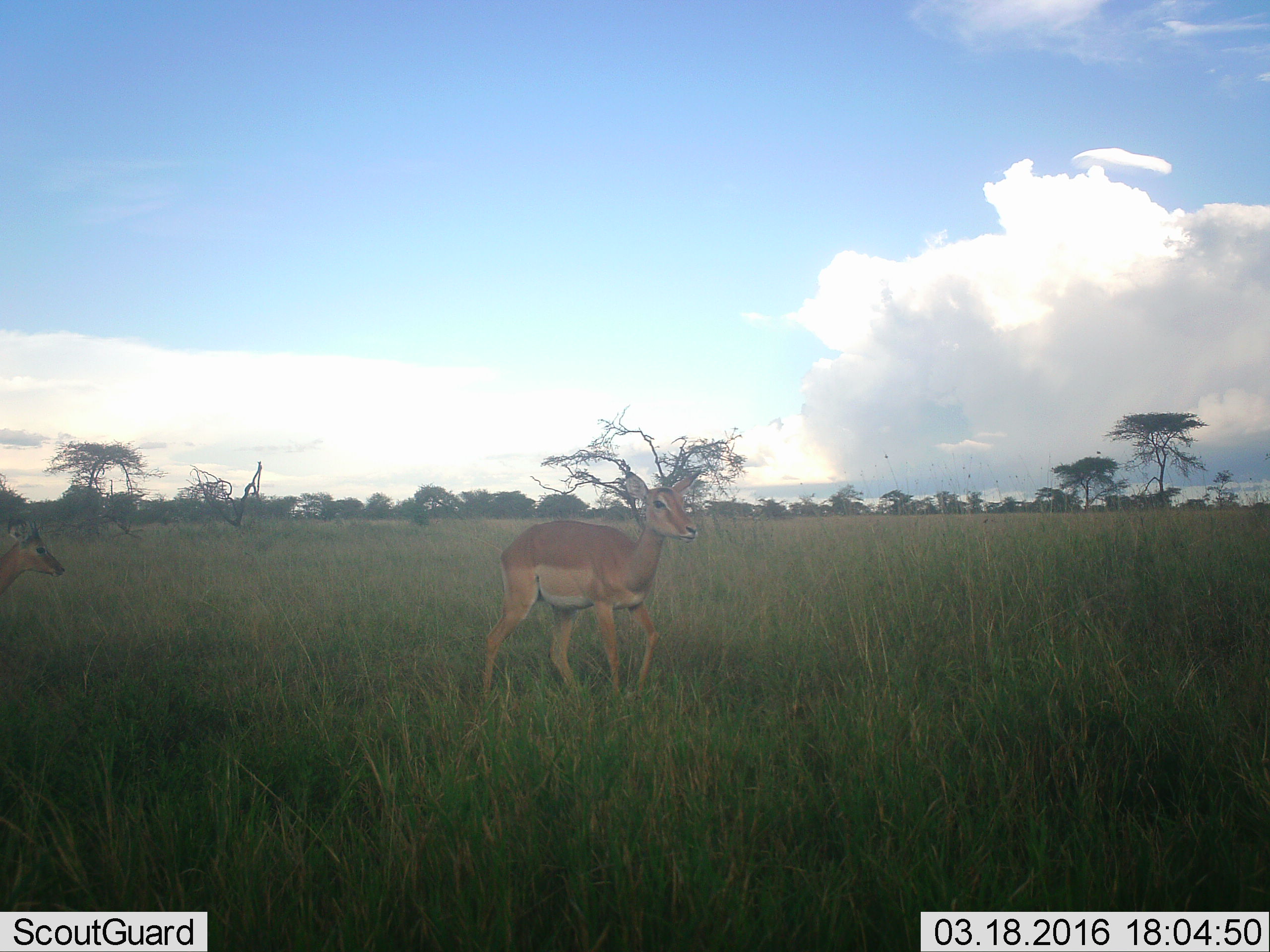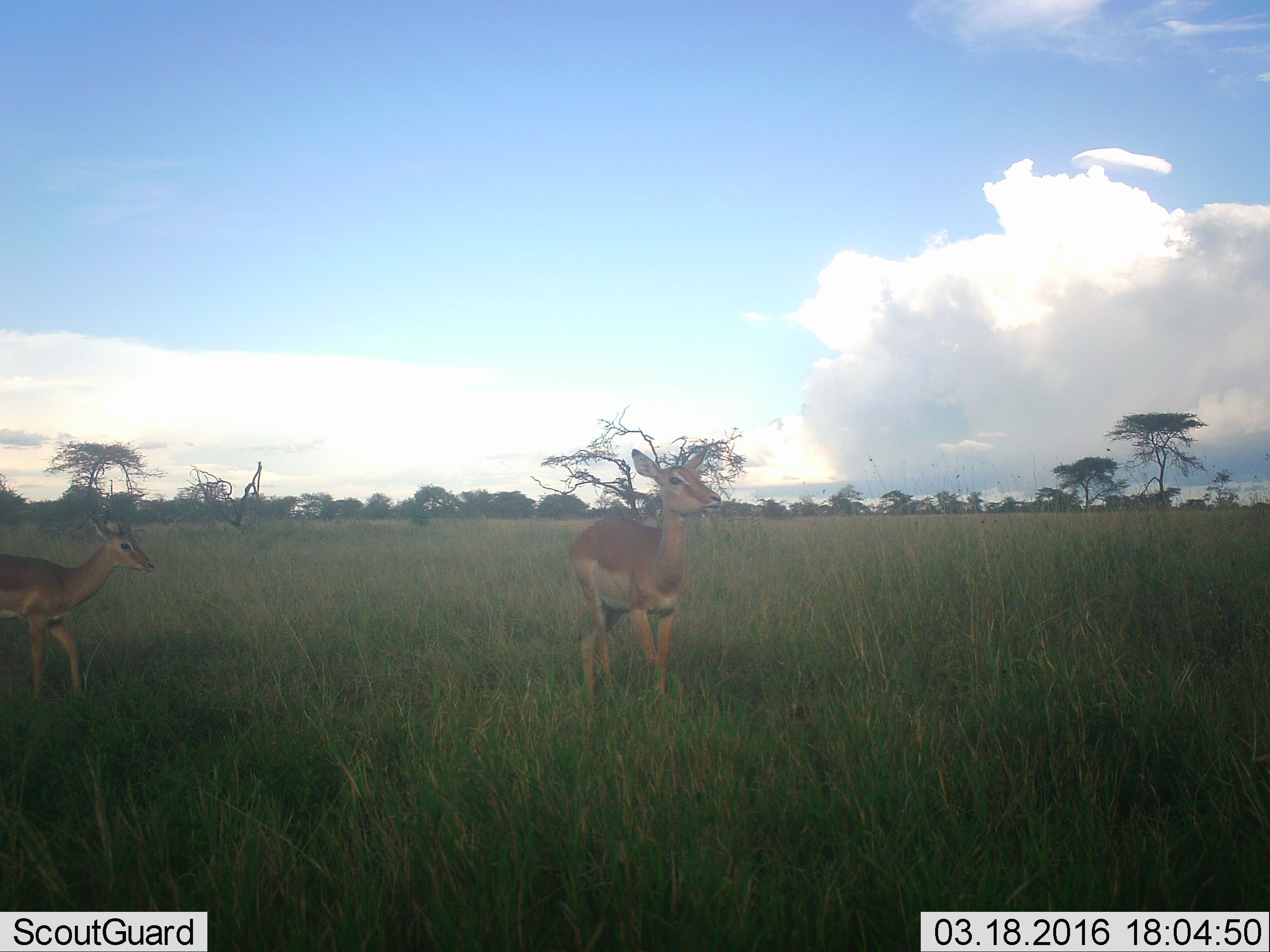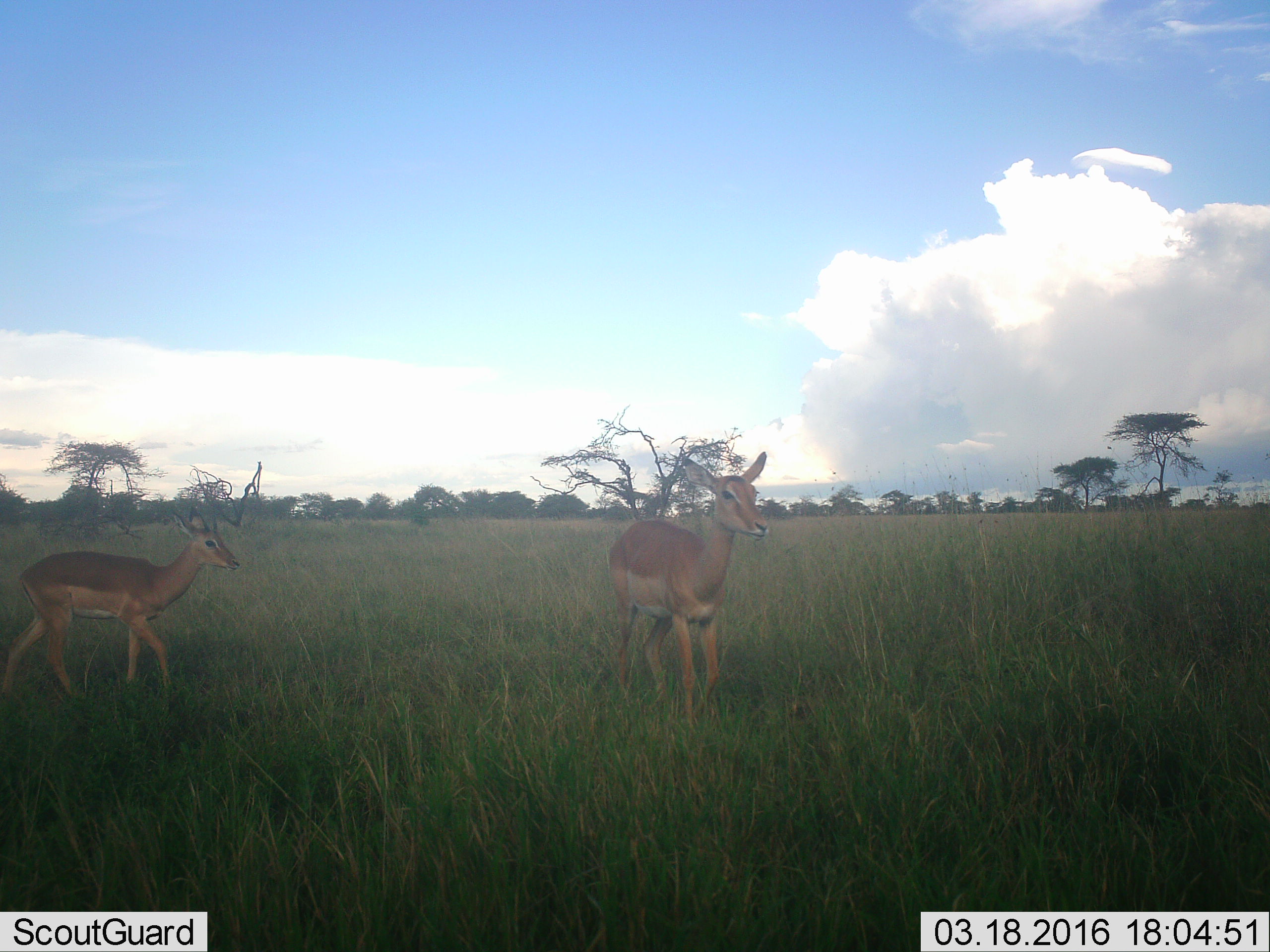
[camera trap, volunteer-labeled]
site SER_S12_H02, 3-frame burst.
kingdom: Animalia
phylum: Chordata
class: Mammalia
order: Artiodactyla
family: Bovidae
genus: Aepyceros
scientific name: Aepyceros melampus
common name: impala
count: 2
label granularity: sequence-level